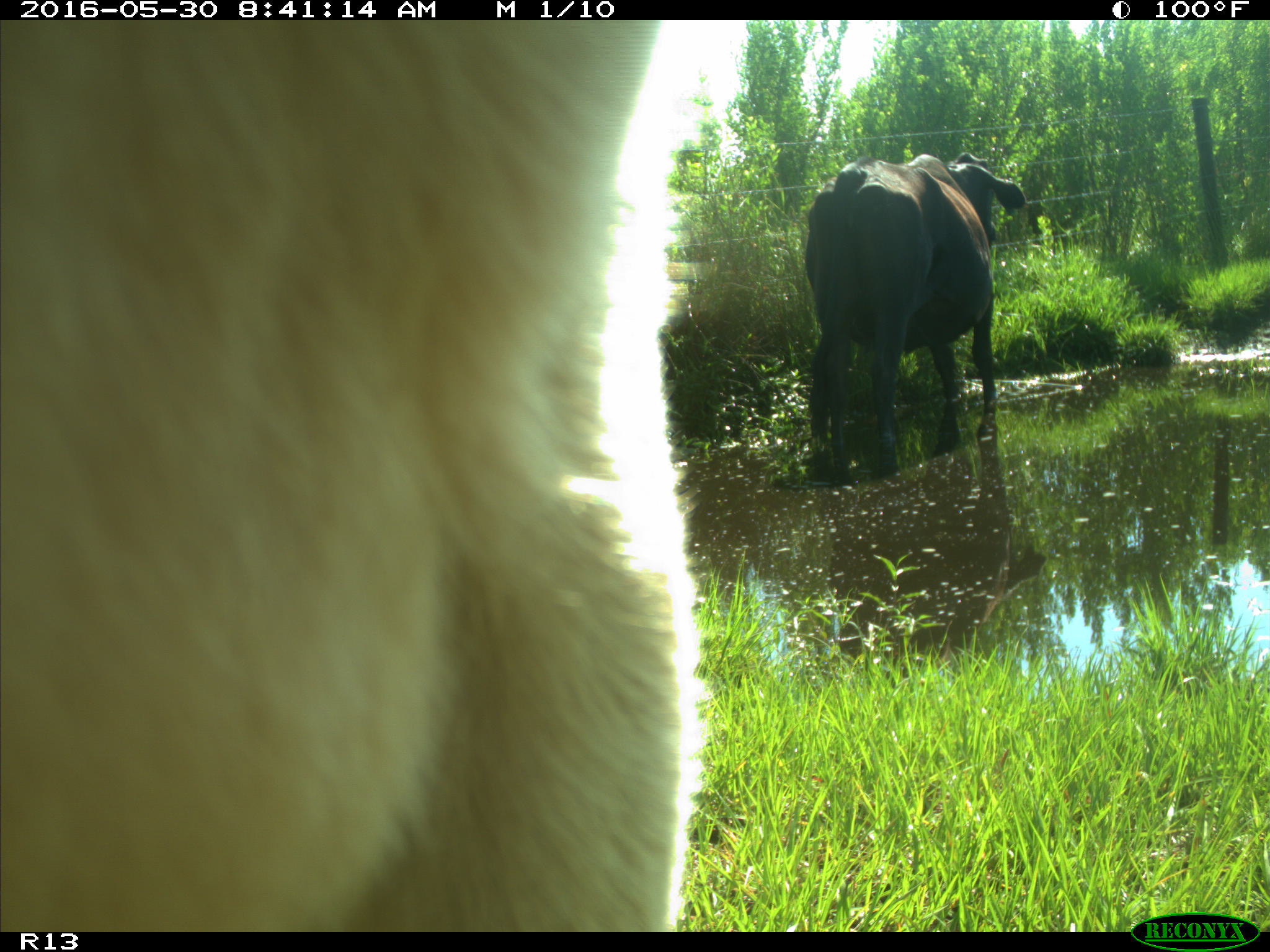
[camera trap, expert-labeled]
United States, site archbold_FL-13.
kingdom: Animalia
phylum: Chordata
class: Mammalia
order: Artiodactyla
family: Bovidae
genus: Bos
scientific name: Bos taurus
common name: domestic cow